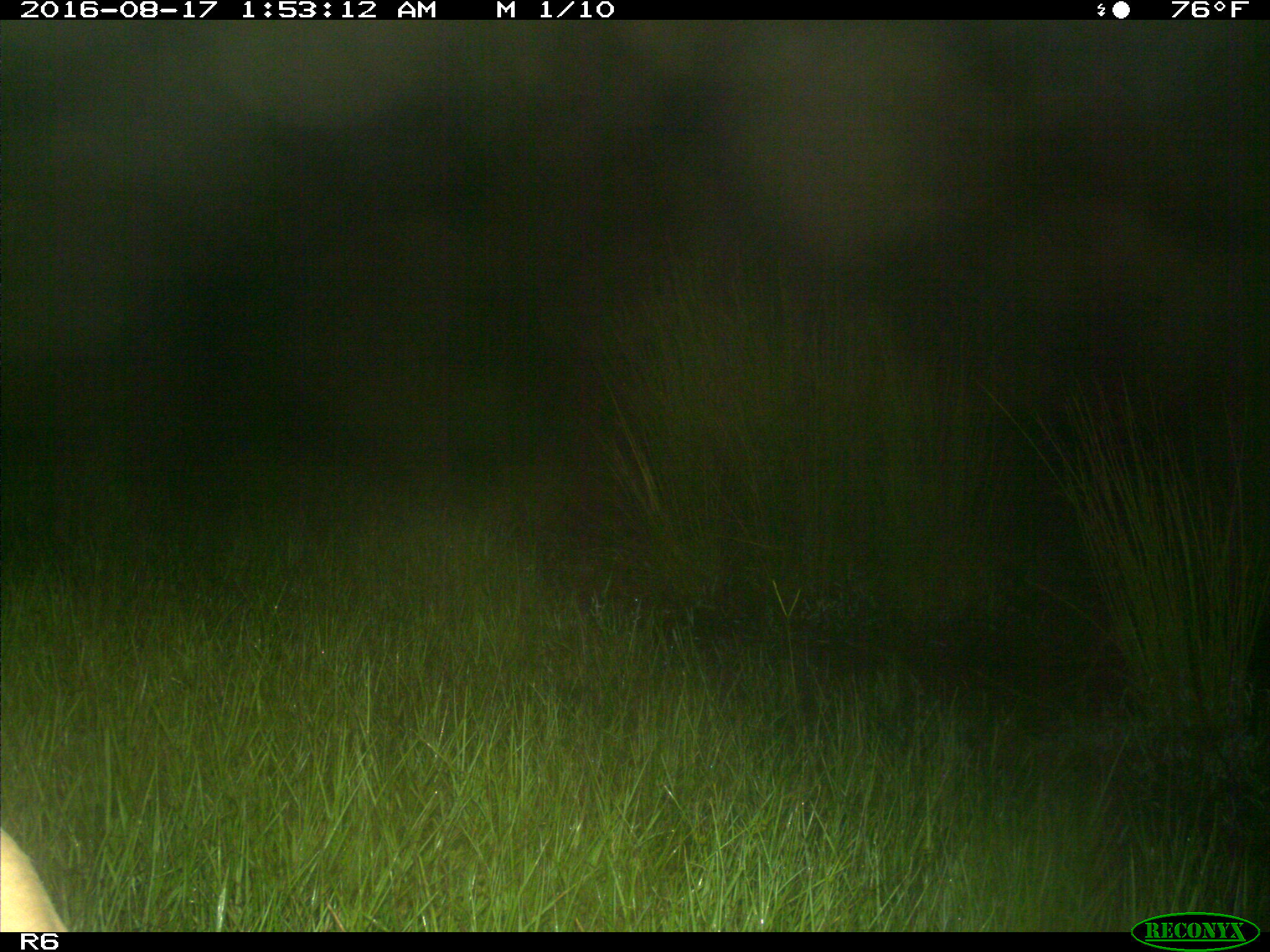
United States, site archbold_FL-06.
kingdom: Animalia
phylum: Chordata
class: Mammalia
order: Artiodactyla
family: Bovidae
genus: Bos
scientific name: Bos taurus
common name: domestic cow